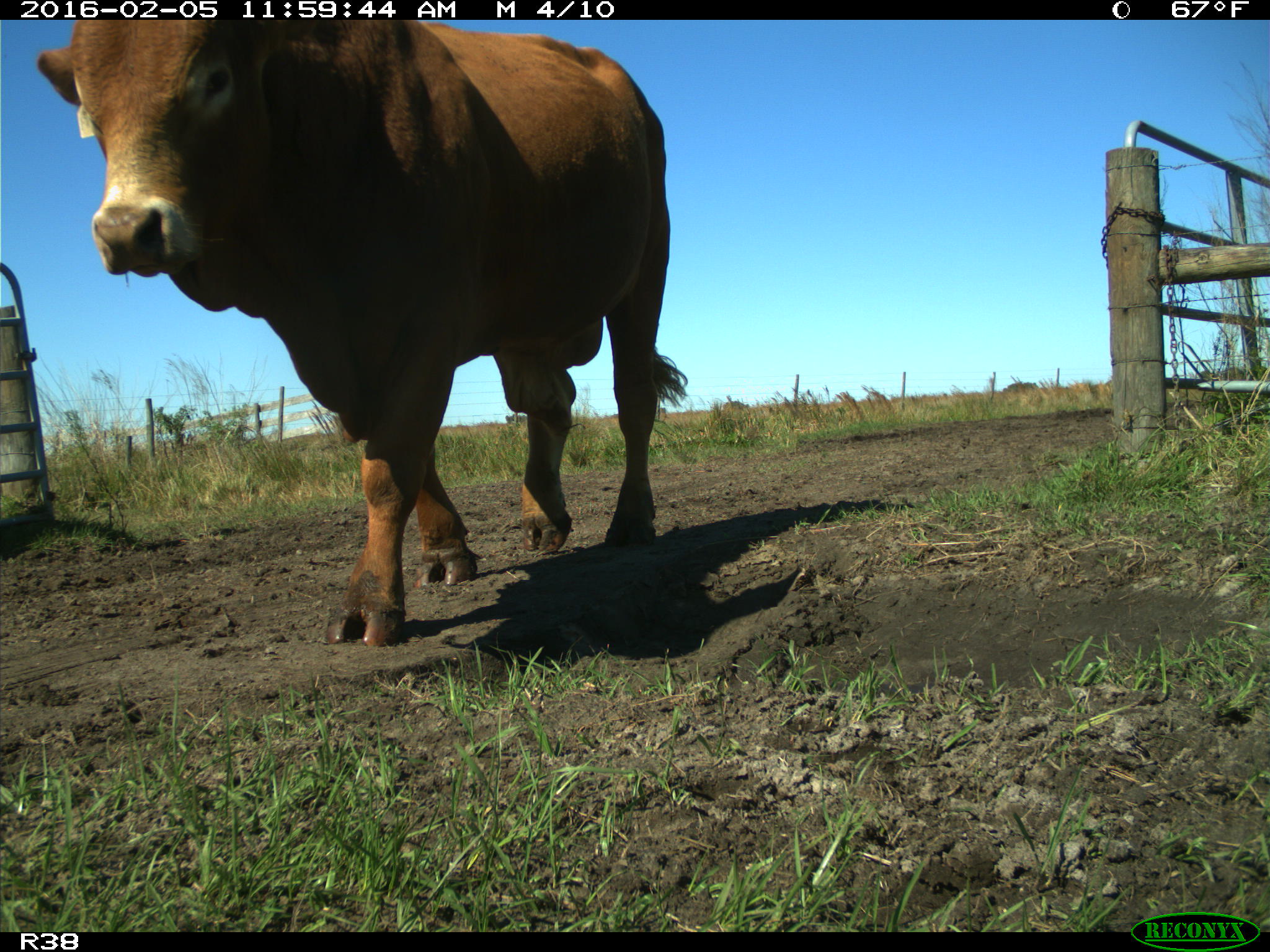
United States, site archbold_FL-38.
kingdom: Animalia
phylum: Chordata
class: Mammalia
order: Artiodactyla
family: Bovidae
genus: Bos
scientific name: Bos taurus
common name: domestic cow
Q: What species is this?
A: Bos taurus (domestic cow).